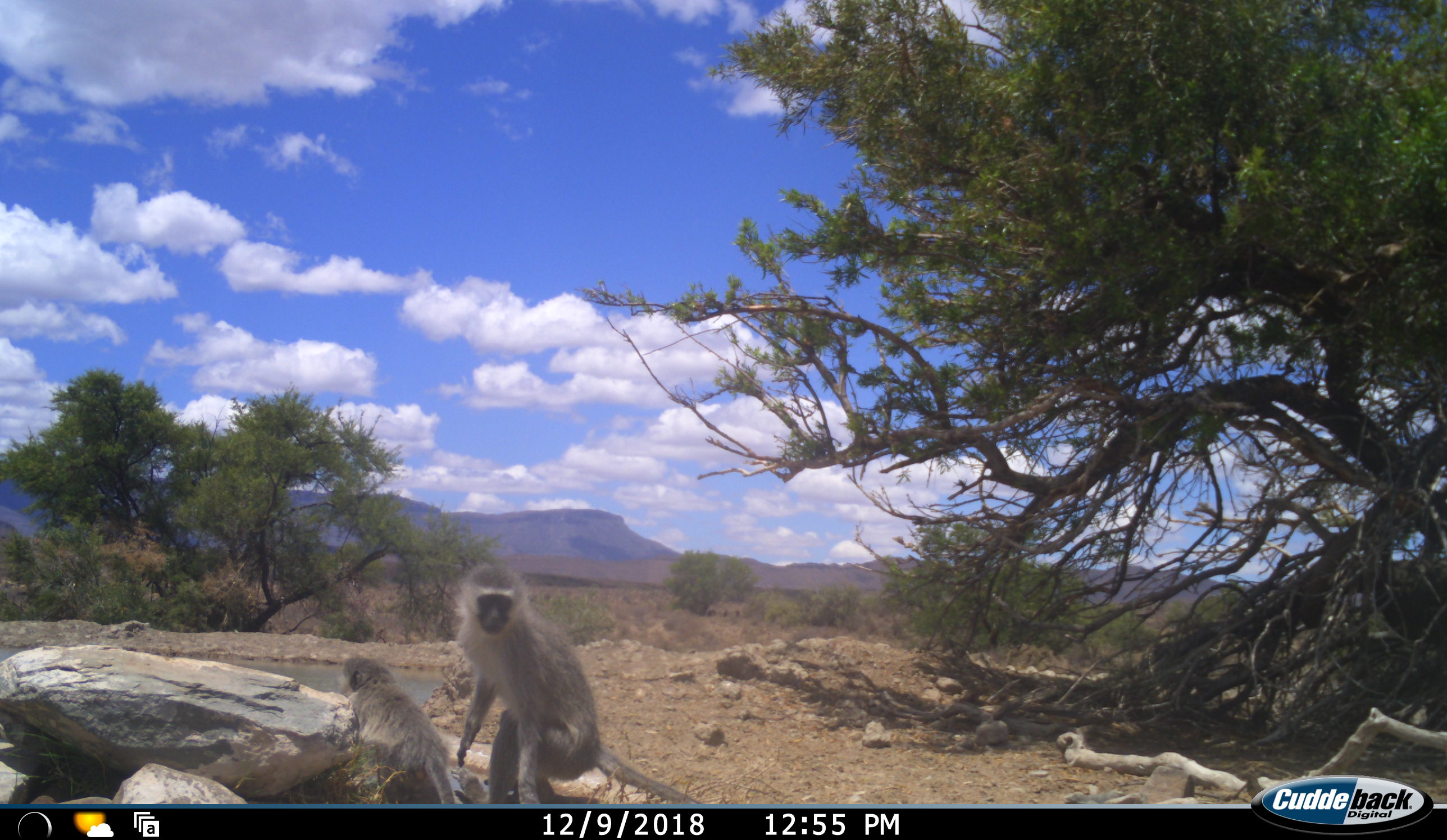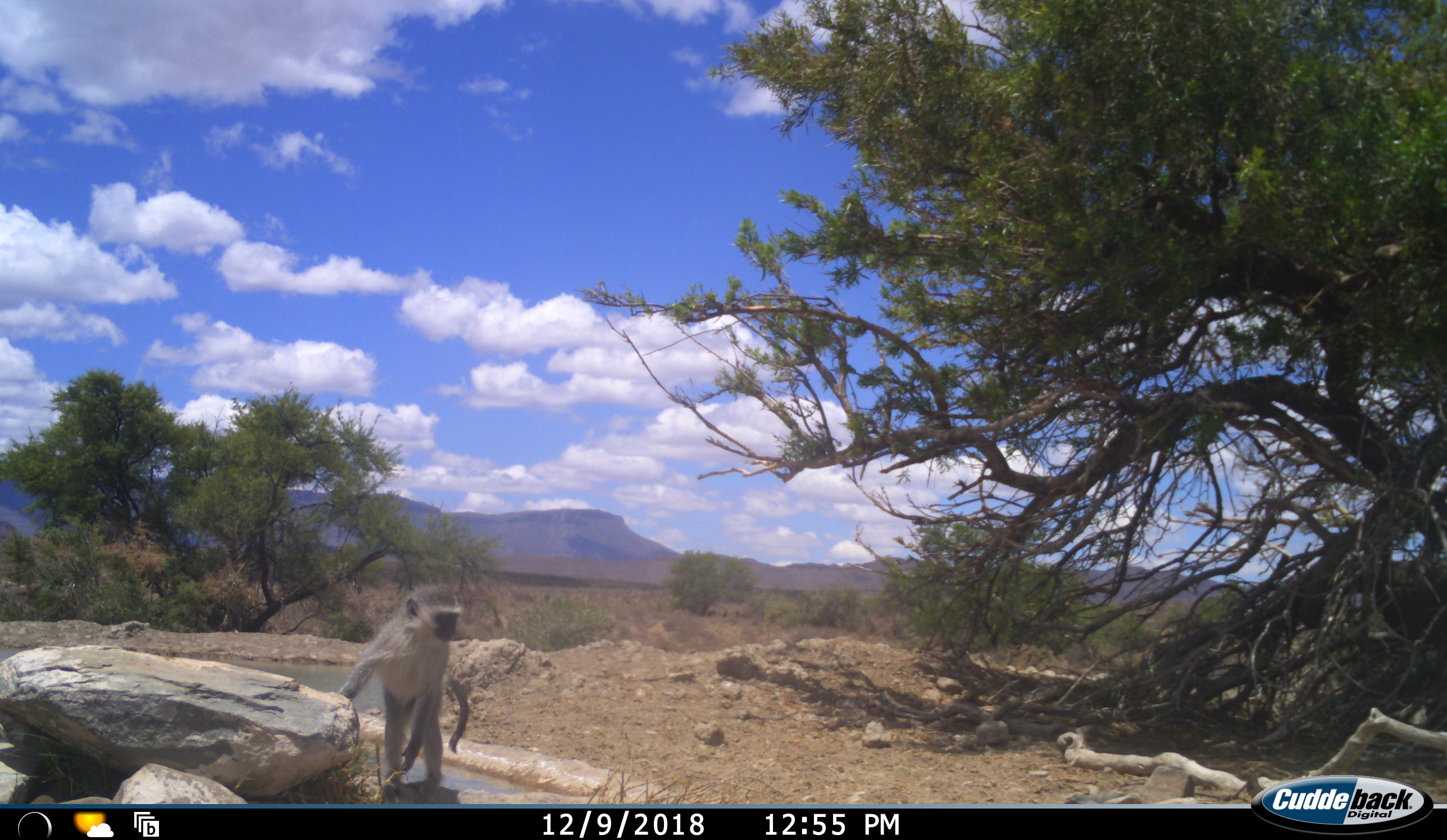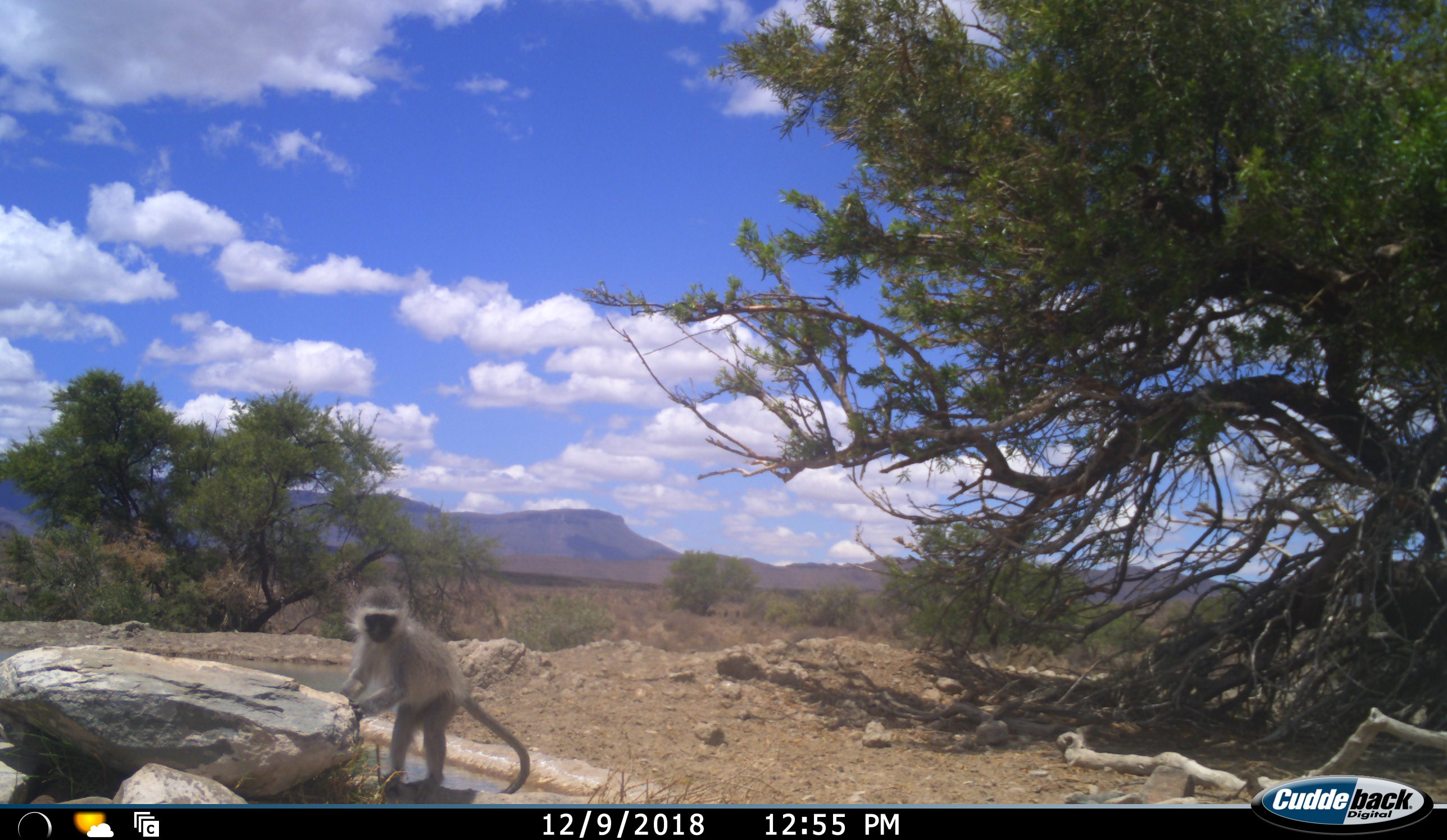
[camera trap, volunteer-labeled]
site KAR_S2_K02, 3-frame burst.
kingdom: Animalia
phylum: Chordata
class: Mammalia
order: Primates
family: Cercopithecidae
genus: Chlorocebus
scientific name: Chlorocebus pygerythrus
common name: vervet monkey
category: monkeyvervet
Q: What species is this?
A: Monkeyvervet (vervet monkey) (Chlorocebus pygerythrus).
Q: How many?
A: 2.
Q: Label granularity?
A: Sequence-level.